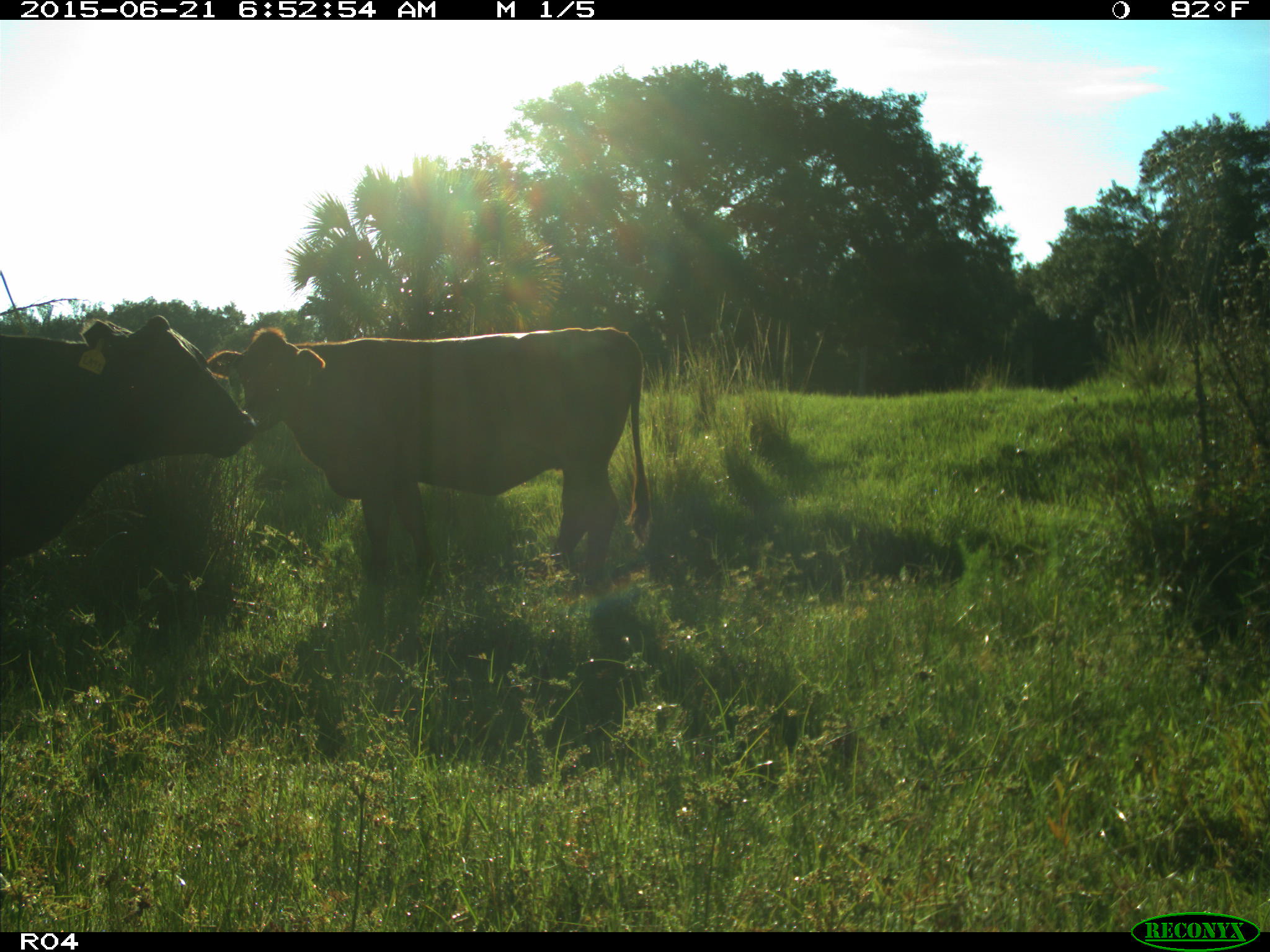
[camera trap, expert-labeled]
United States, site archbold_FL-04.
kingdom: Animalia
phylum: Chordata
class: Mammalia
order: Artiodactyla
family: Bovidae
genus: Bos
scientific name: Bos taurus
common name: domestic cow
Bos taurus (domestic cow).